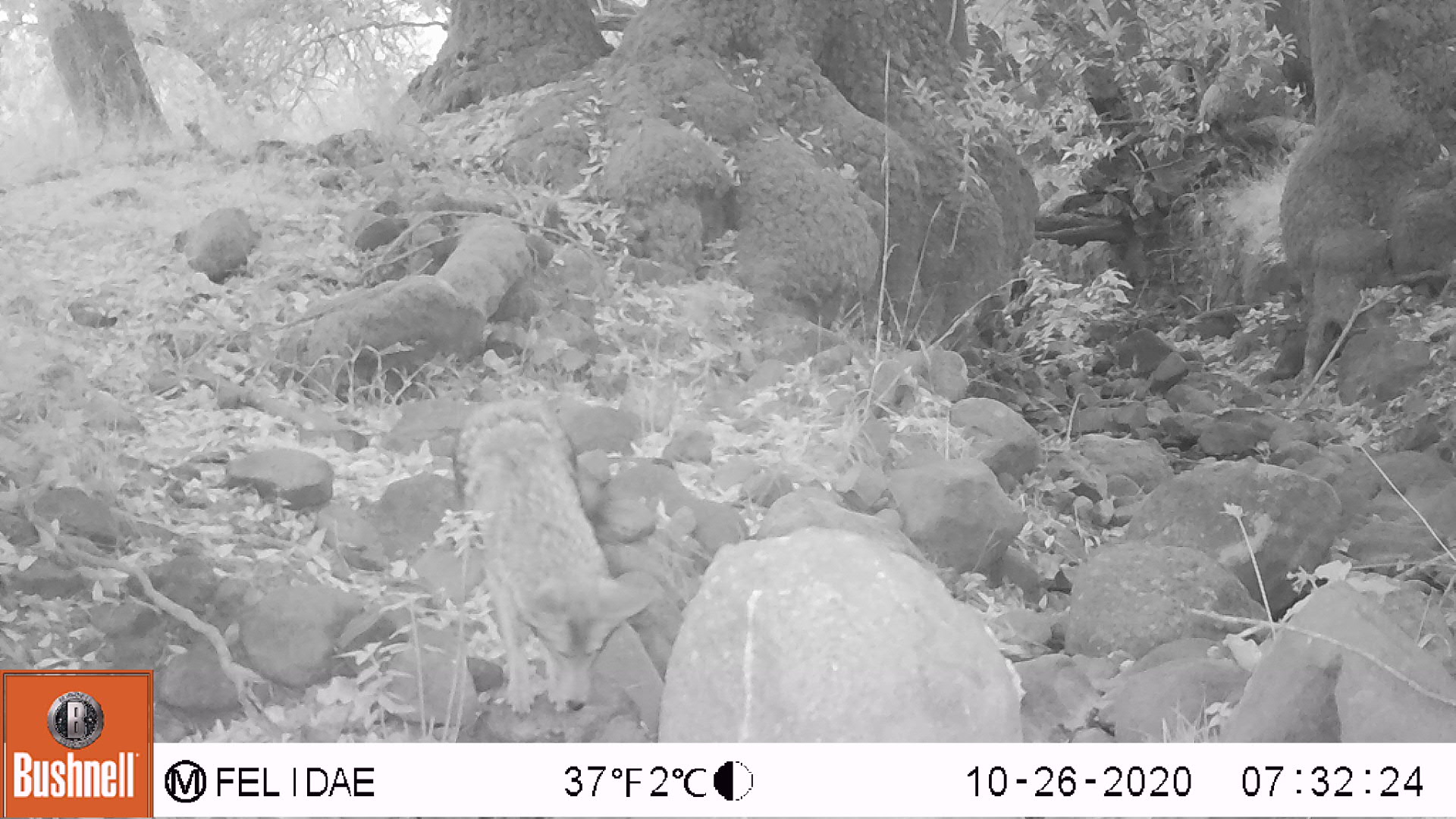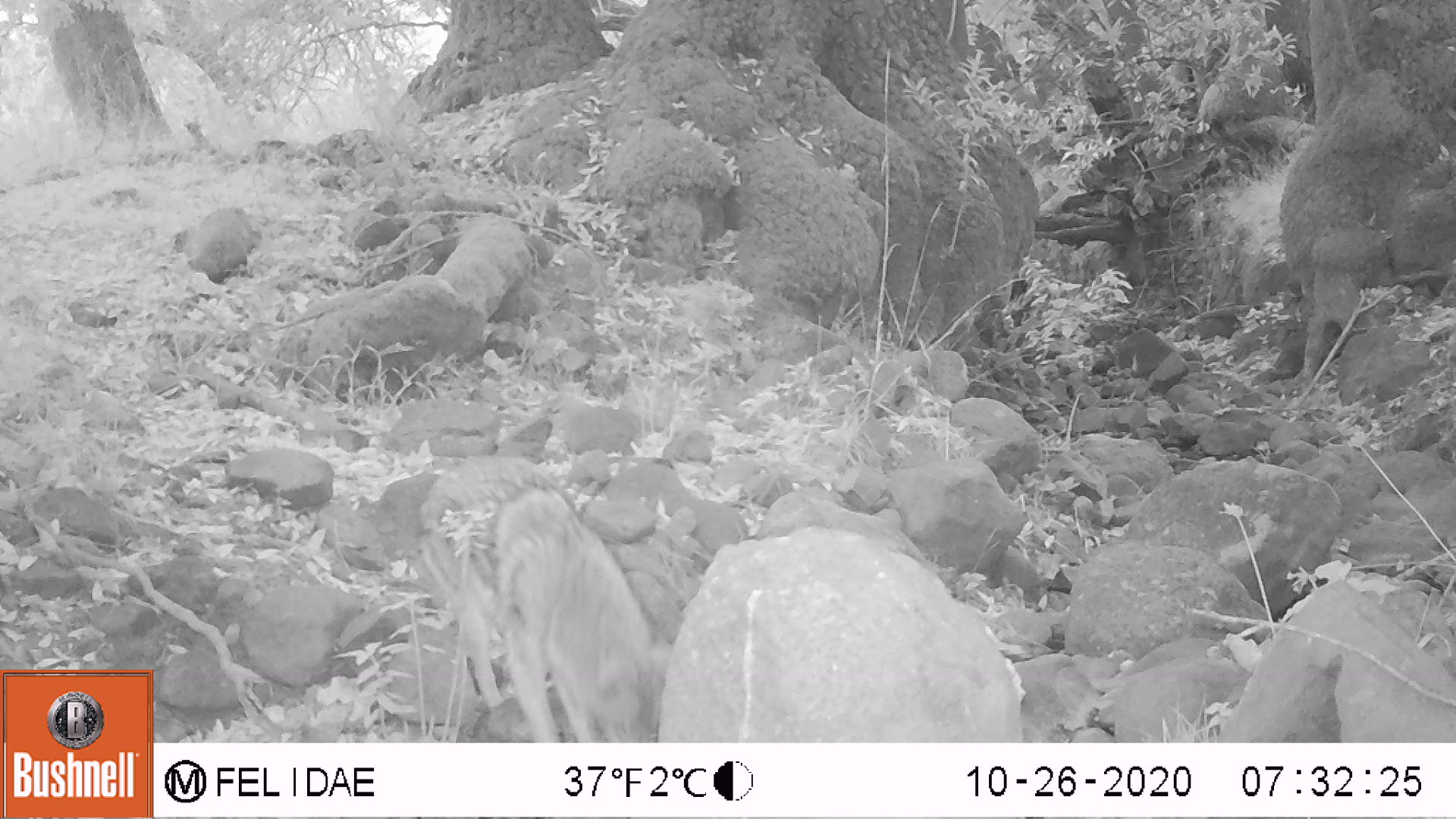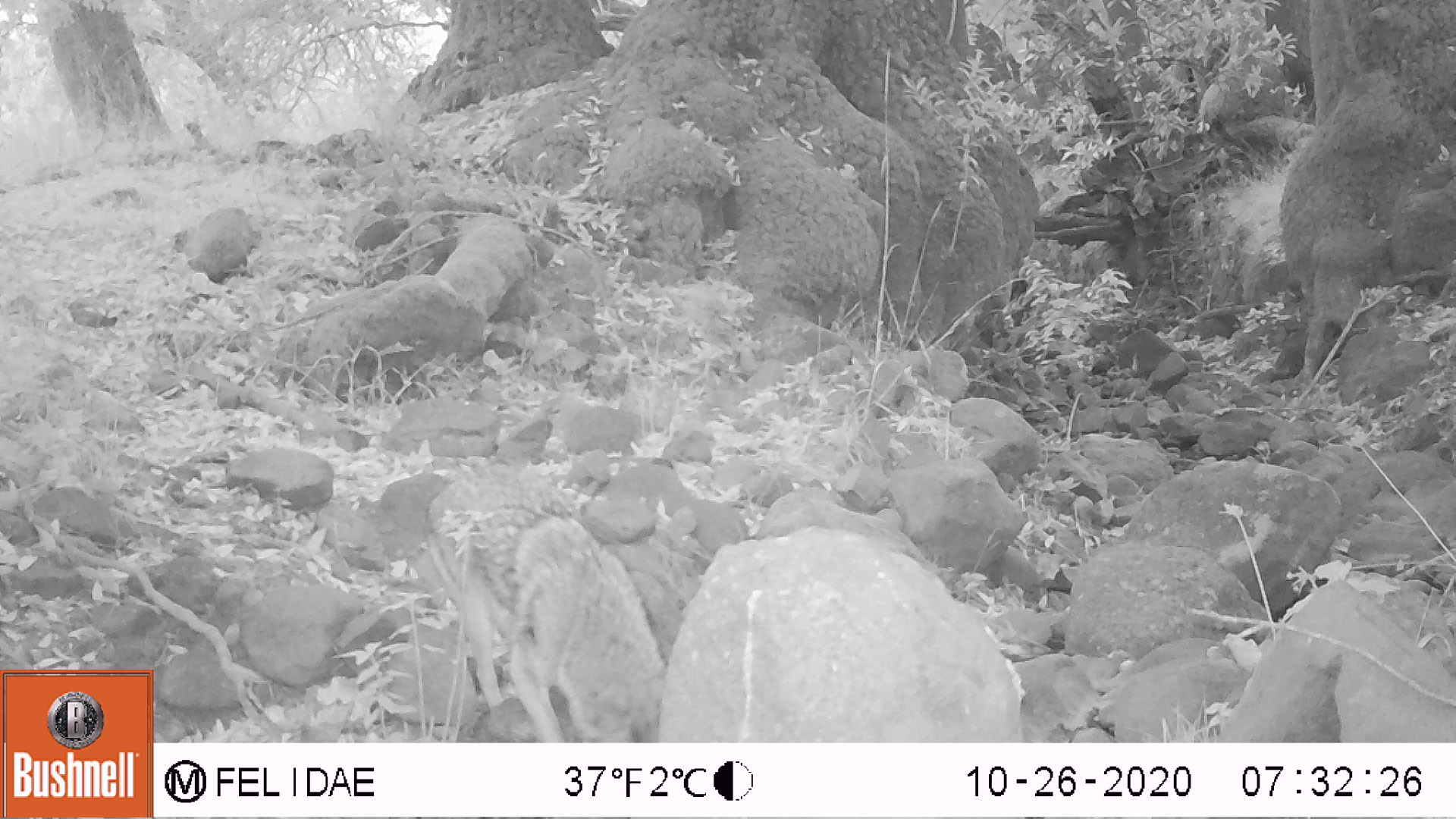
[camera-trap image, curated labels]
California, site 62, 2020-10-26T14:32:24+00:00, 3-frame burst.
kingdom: Animalia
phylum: Chordata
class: Mammalia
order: Carnivora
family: Canidae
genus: Canis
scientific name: Canis latrans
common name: coyote